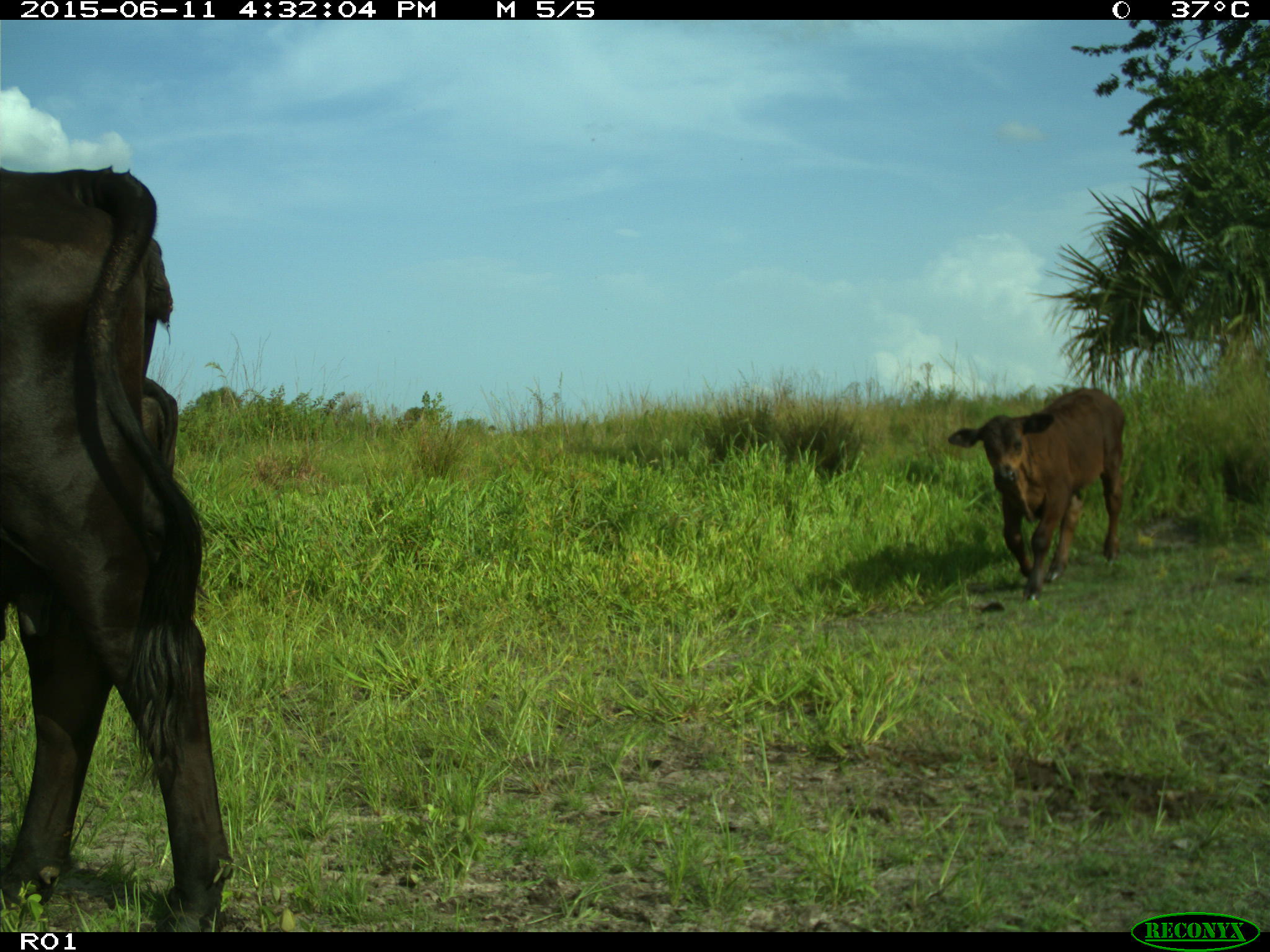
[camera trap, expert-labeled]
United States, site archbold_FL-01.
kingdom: Animalia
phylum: Chordata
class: Mammalia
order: Artiodactyla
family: Bovidae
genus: Bos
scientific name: Bos taurus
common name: domestic cow